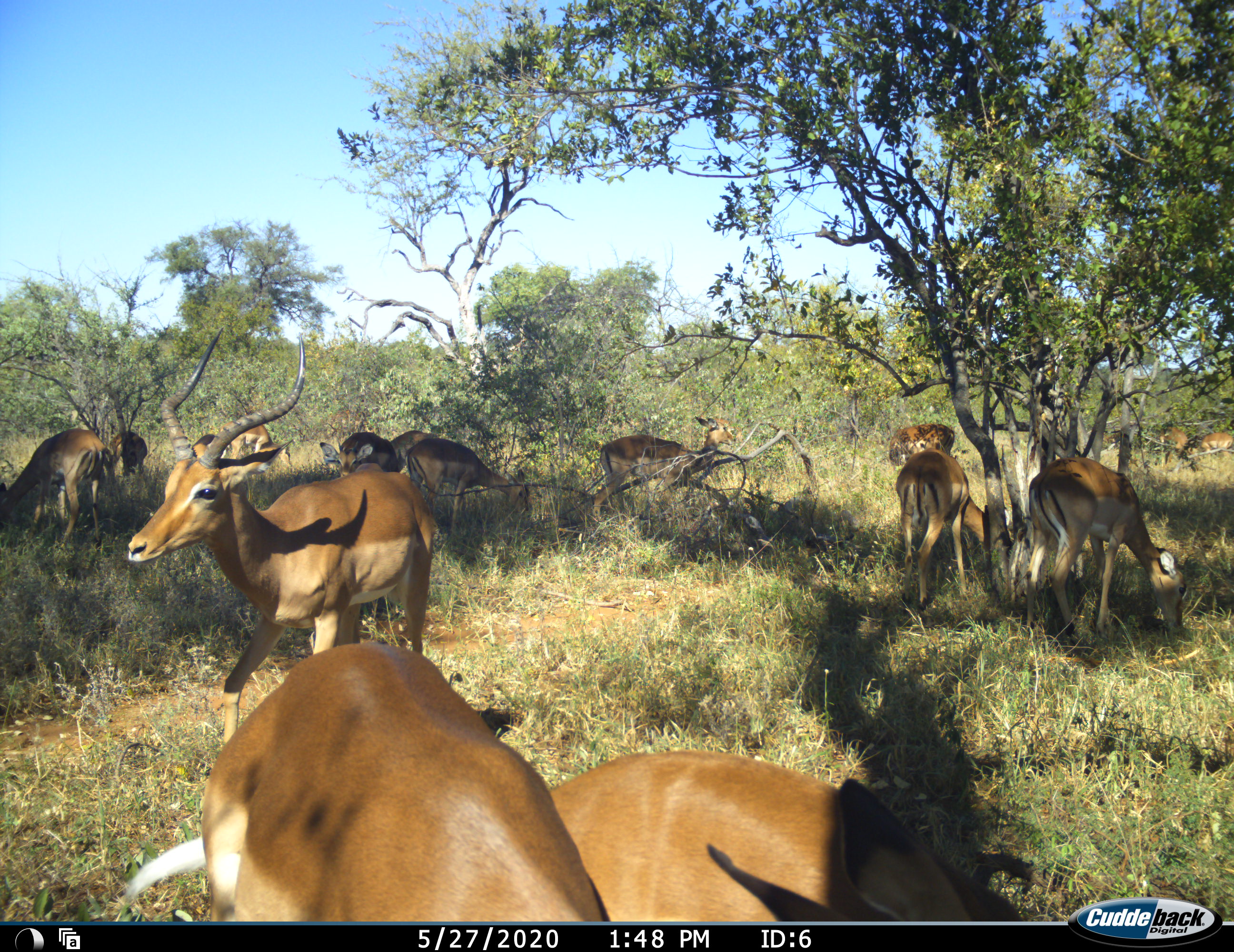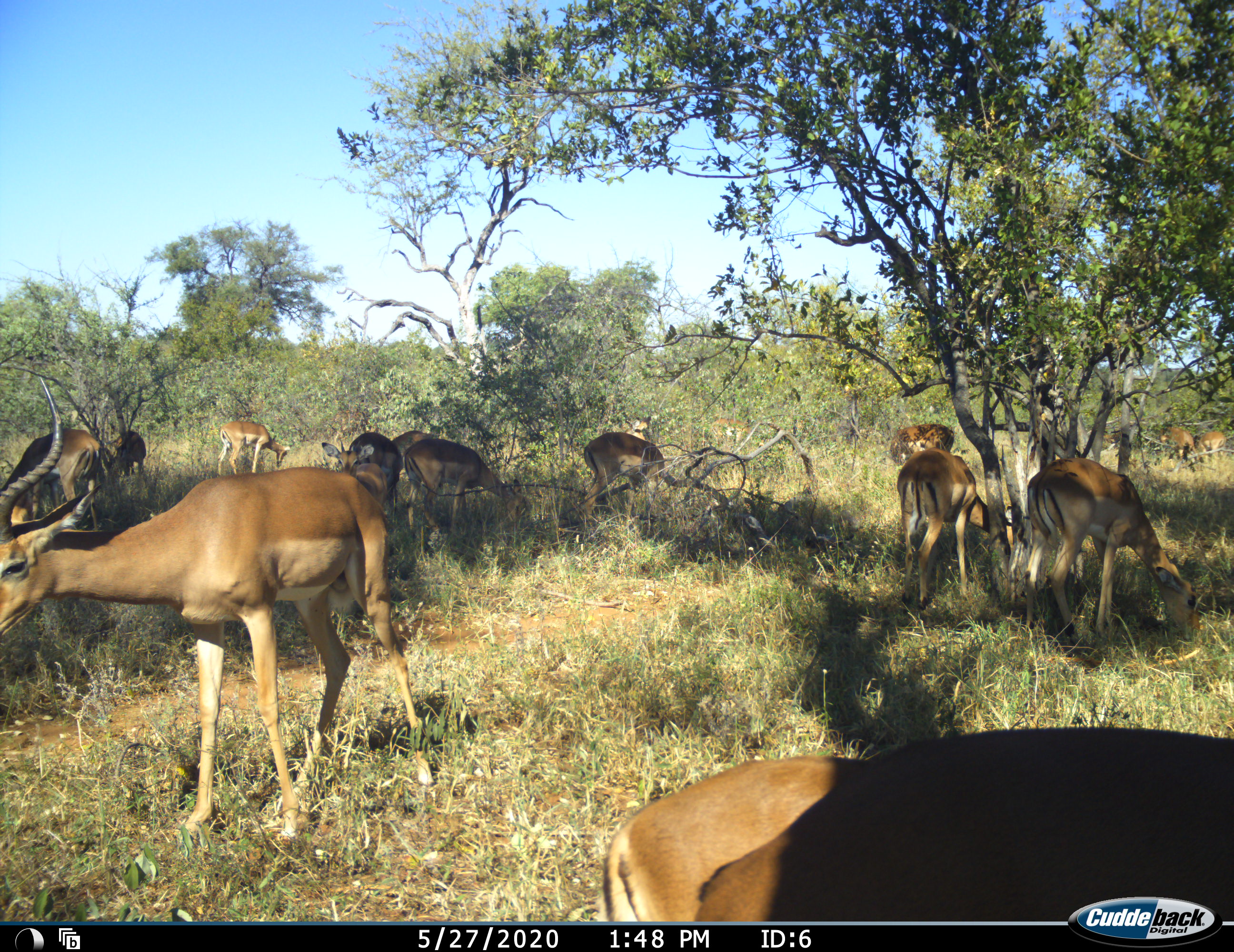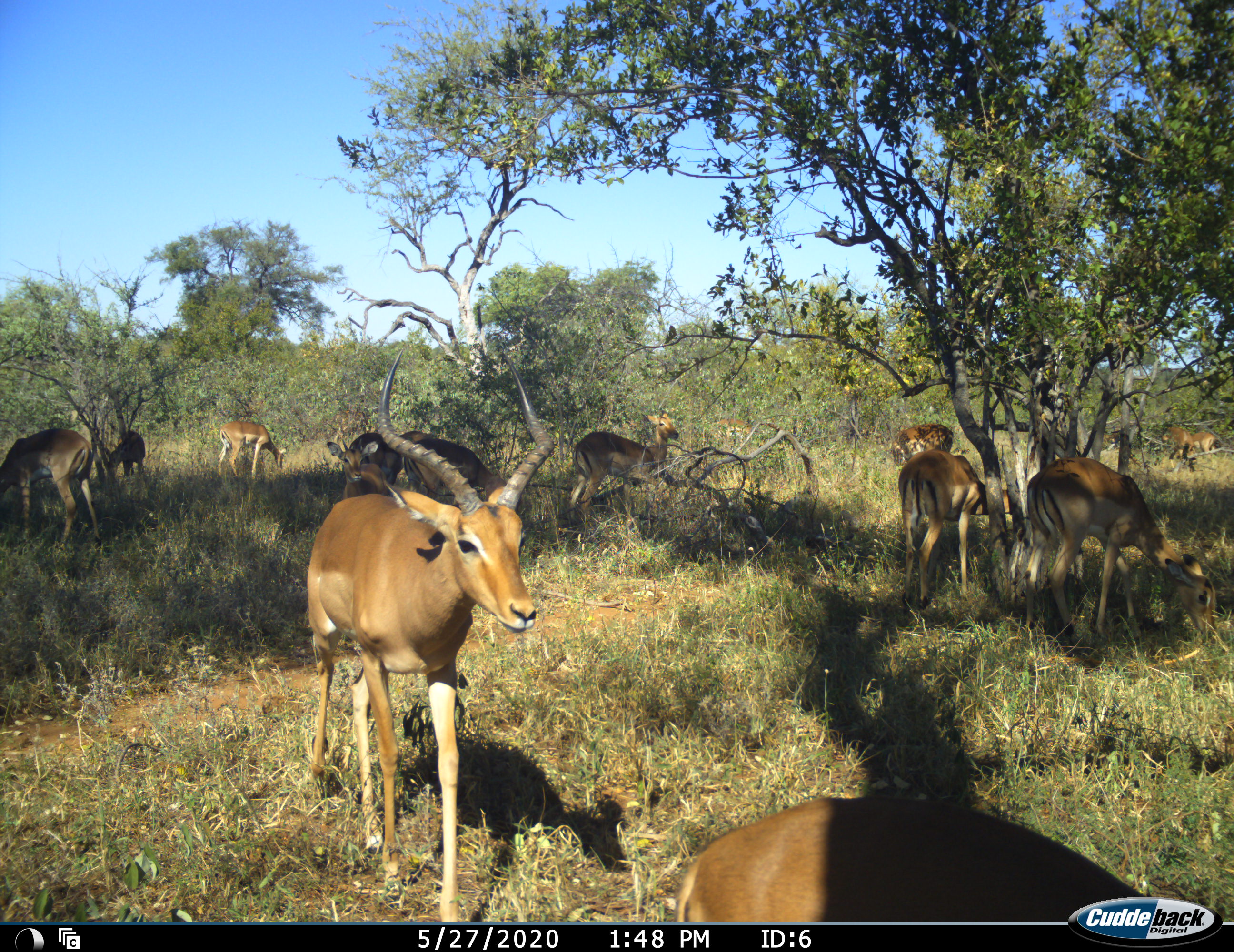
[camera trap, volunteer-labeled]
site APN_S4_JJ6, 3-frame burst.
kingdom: Animalia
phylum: Chordata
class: Mammalia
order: Artiodactyla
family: Bovidae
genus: Aepyceros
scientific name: Aepyceros melampus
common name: impala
Impala (Aepyceros melampus), count 11-50. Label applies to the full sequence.